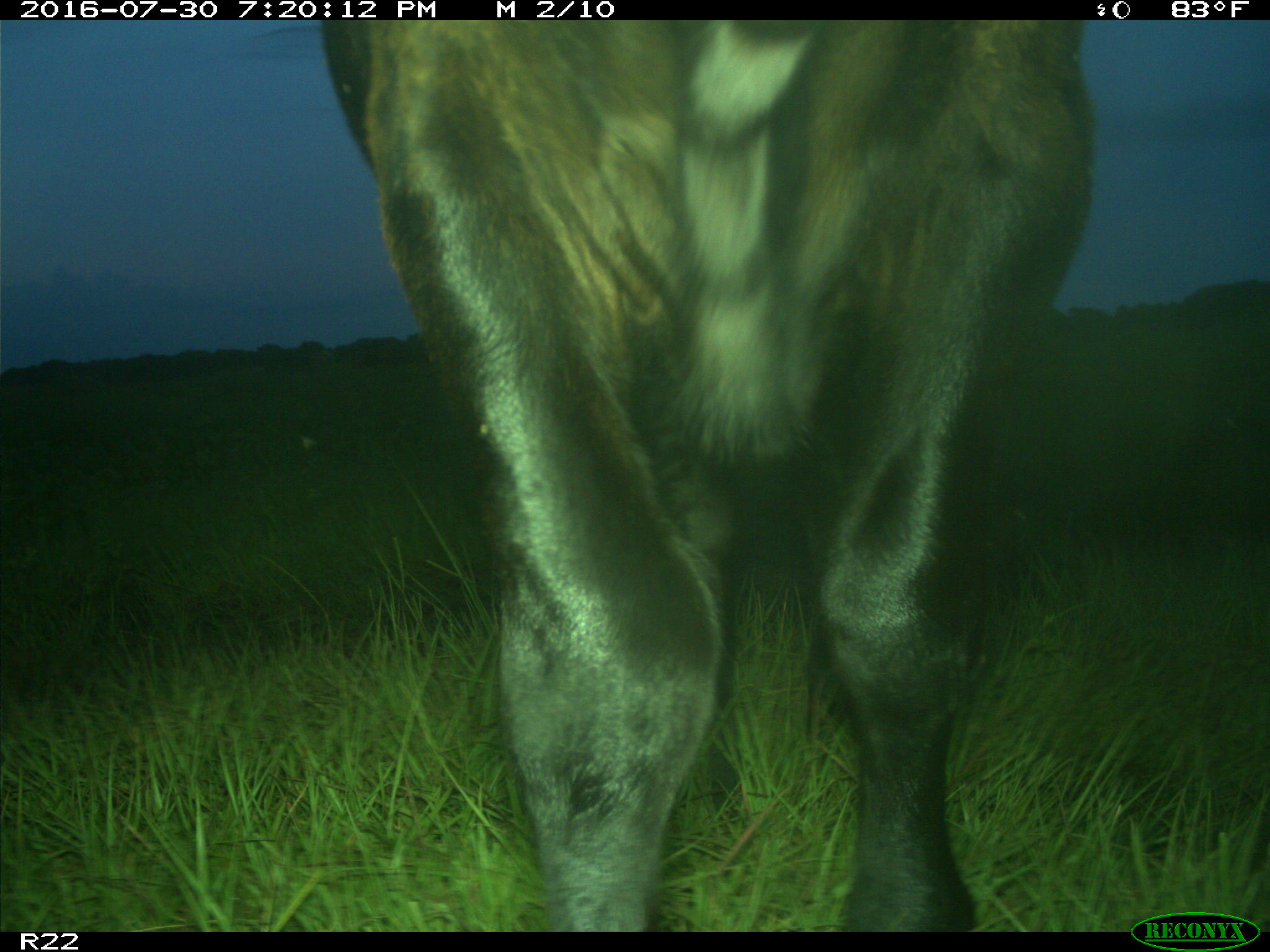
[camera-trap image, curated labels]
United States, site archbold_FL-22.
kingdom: Animalia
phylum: Chordata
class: Mammalia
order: Artiodactyla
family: Bovidae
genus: Bos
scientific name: Bos taurus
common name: domestic cow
Bos taurus (domestic cow).